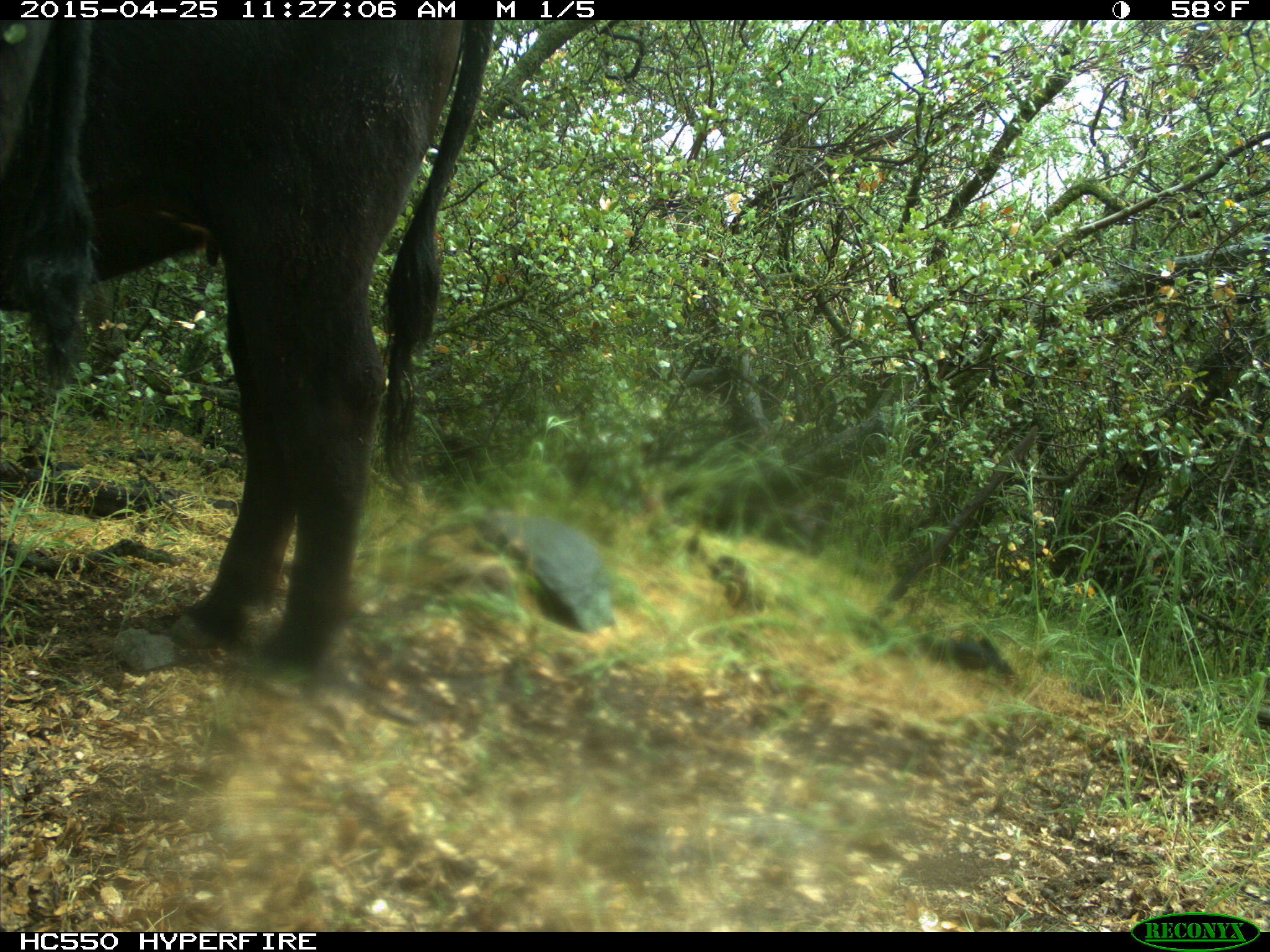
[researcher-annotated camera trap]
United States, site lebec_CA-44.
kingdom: Animalia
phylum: Chordata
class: Mammalia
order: Artiodactyla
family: Suidae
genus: Sus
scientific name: Sus scrofa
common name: wild boar